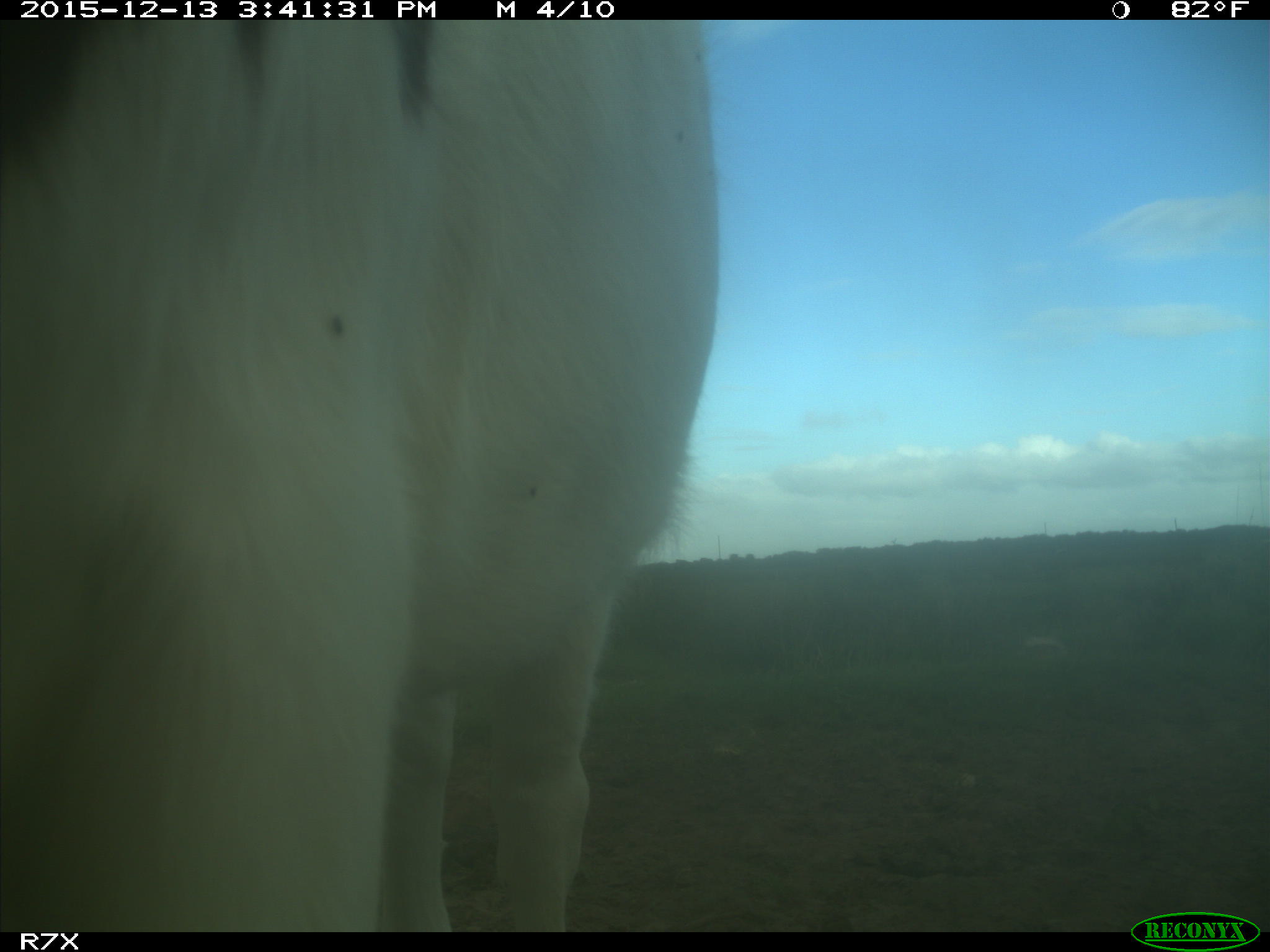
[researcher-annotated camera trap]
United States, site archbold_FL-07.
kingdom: Animalia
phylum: Chordata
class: Mammalia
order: Artiodactyla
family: Bovidae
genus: Bos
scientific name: Bos taurus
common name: domestic cow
Bos taurus (domestic cow).